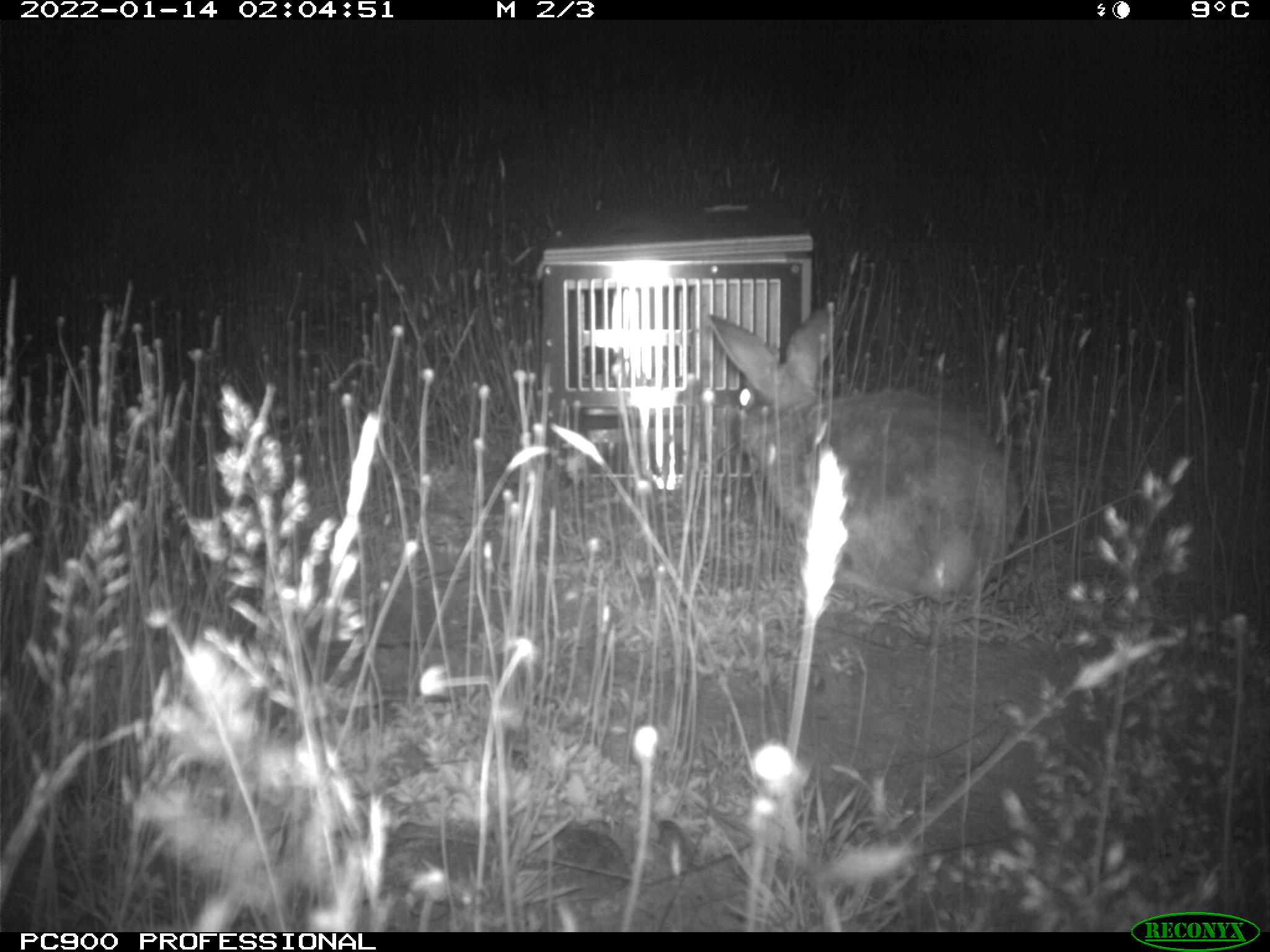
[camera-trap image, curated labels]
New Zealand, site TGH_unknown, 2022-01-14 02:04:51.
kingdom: Animalia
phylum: Chordata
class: Mammalia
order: Lagomorpha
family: Leporidae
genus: Oryctolagus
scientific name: Oryctolagus cuniculus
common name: european rabbit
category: rabbit